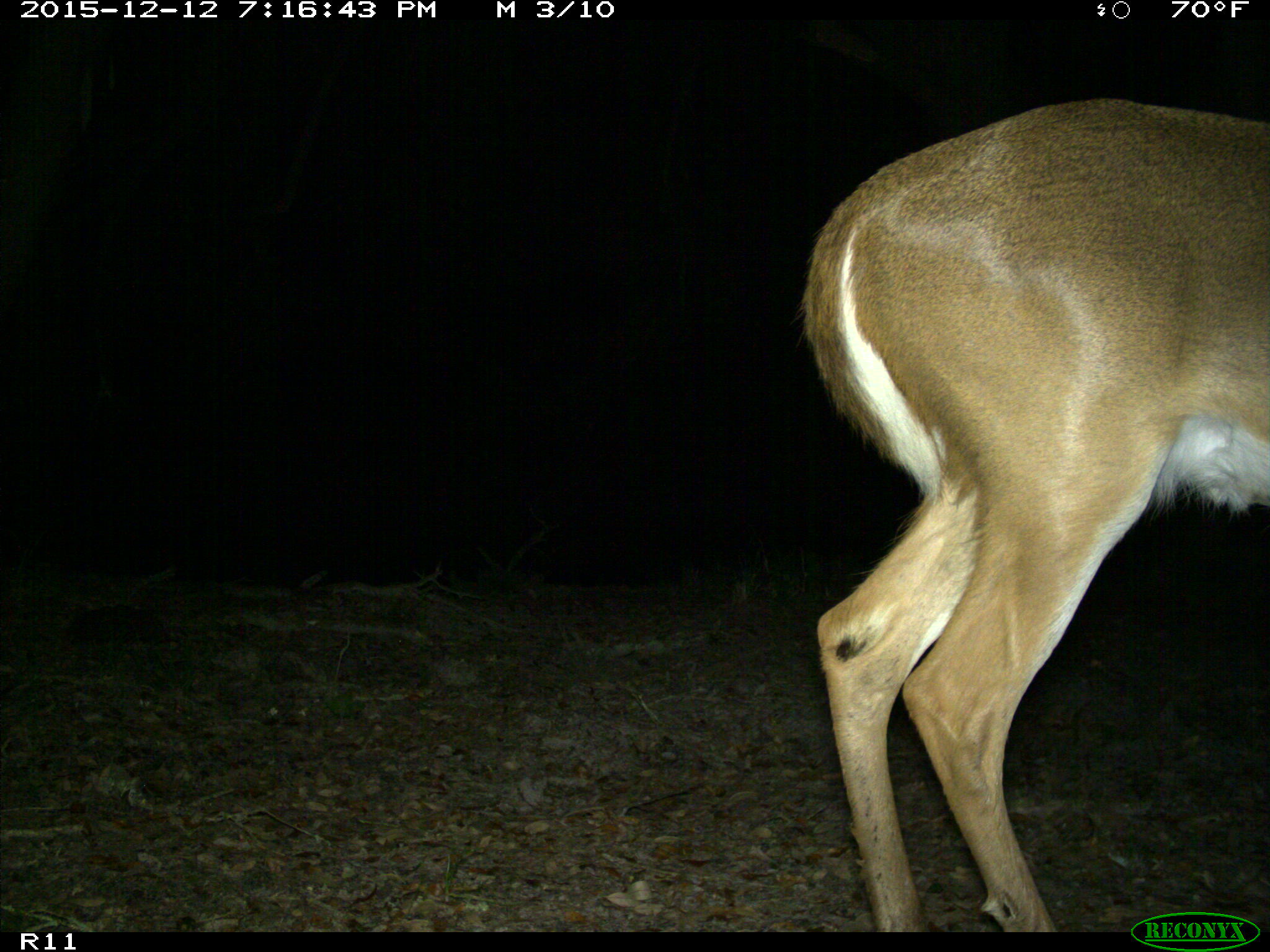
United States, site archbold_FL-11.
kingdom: Animalia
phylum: Chordata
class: Mammalia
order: Artiodactyla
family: Cervidae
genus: Odocoileus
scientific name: Odocoileus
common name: deer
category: unidentified deer